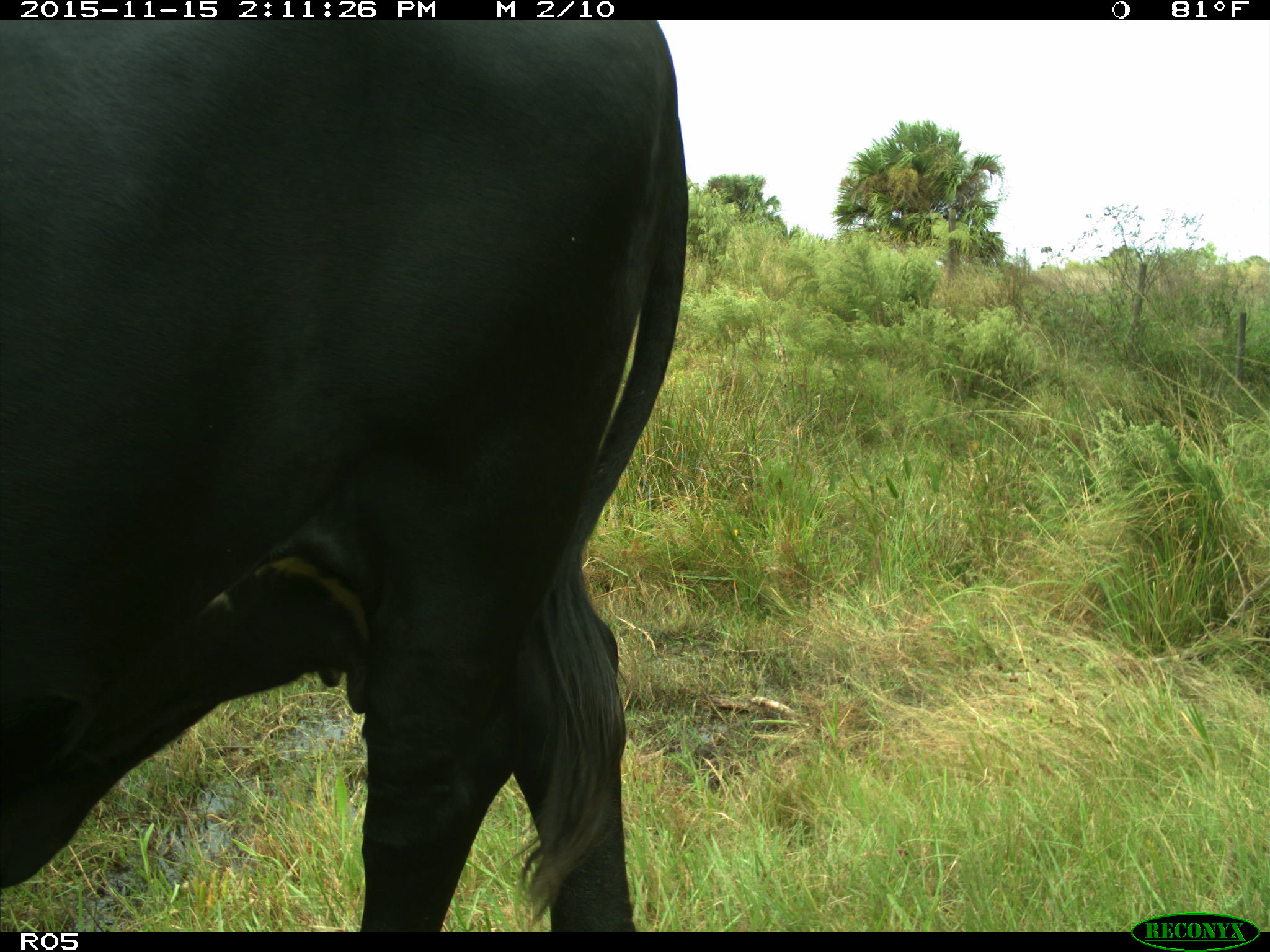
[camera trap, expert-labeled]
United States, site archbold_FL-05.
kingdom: Animalia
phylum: Chordata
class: Mammalia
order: Artiodactyla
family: Bovidae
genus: Bos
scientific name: Bos taurus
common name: domestic cow